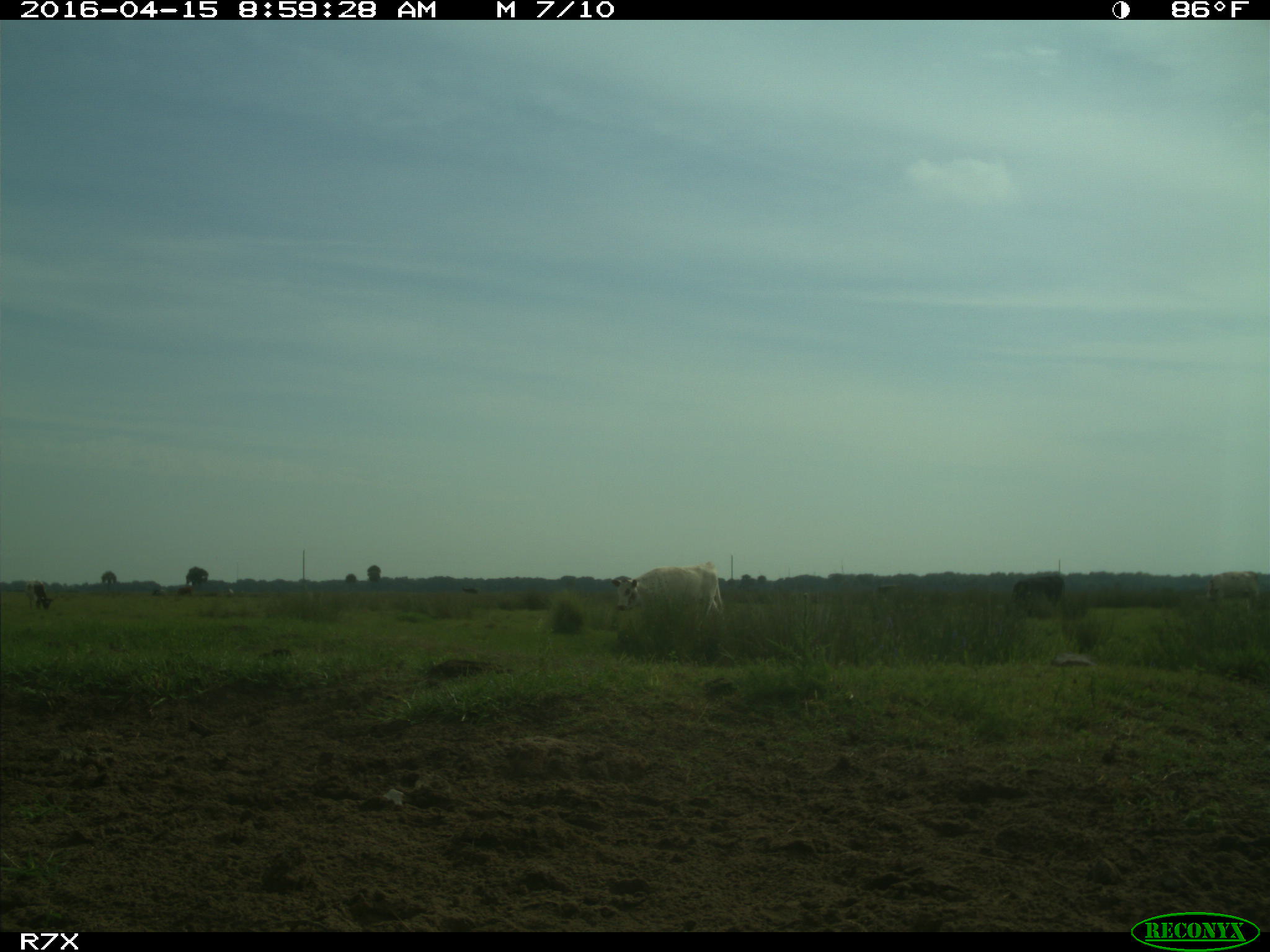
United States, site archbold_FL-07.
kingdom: Animalia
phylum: Chordata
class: Mammalia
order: Artiodactyla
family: Bovidae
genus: Bos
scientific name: Bos taurus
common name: domestic cow